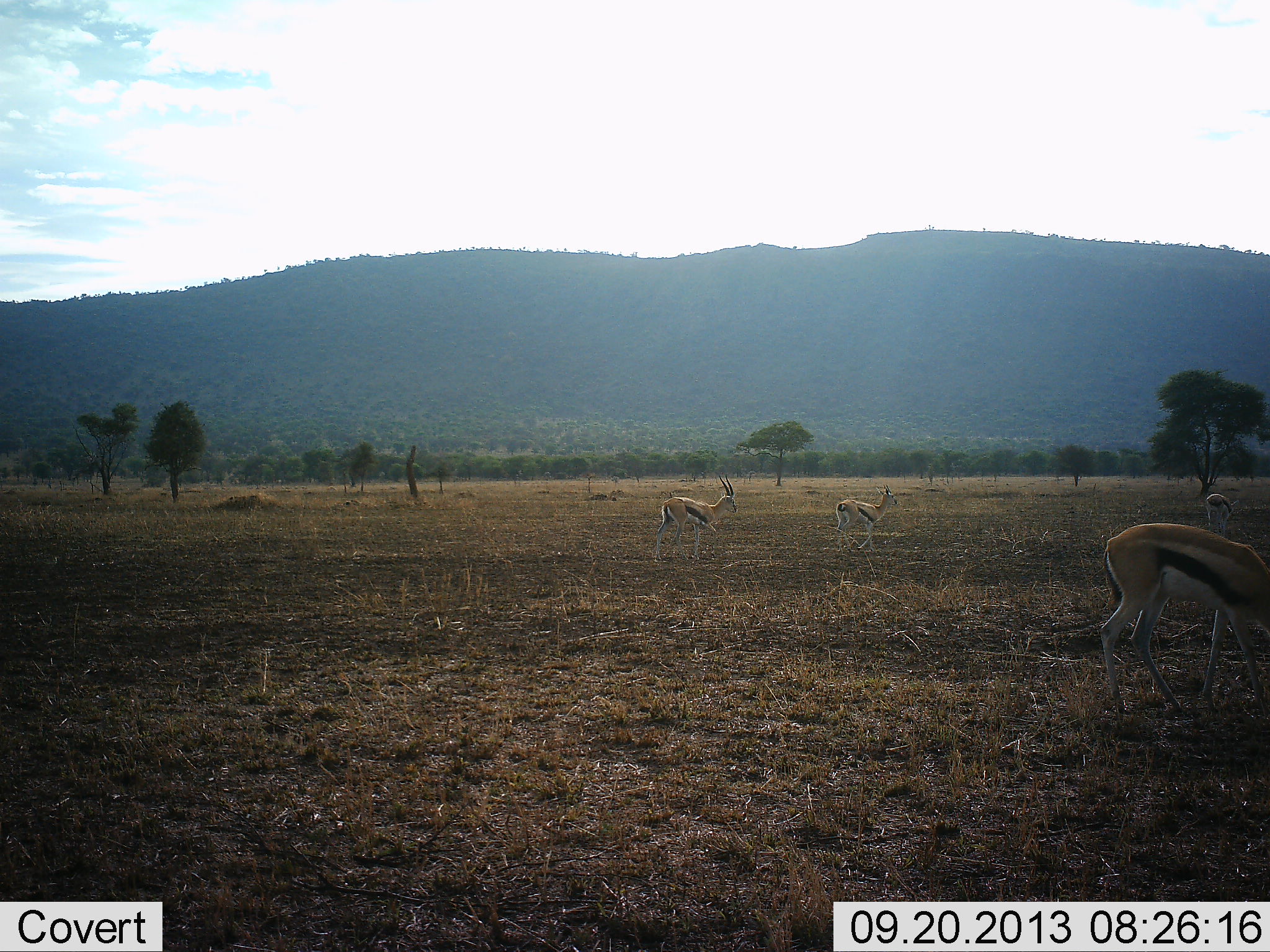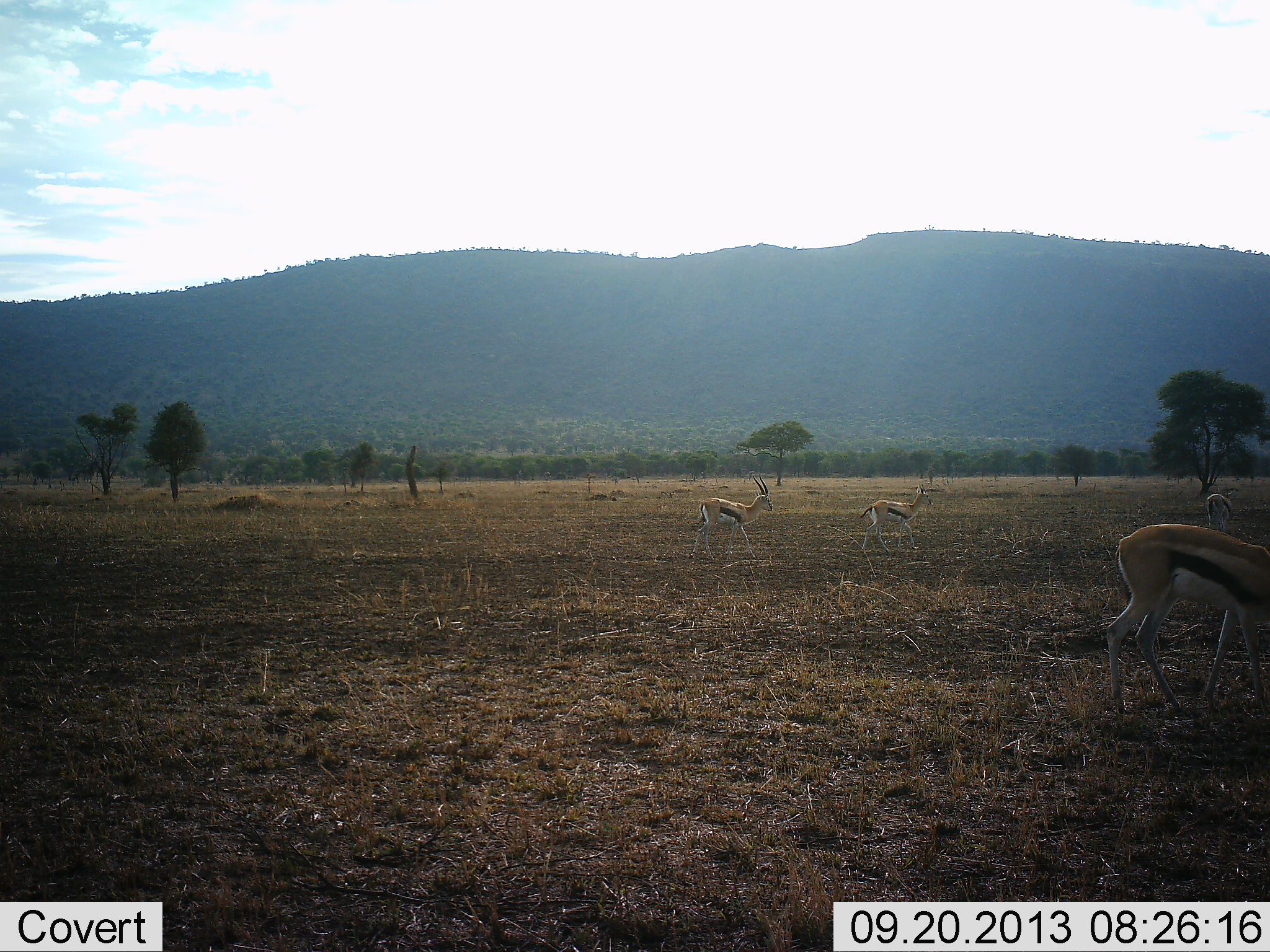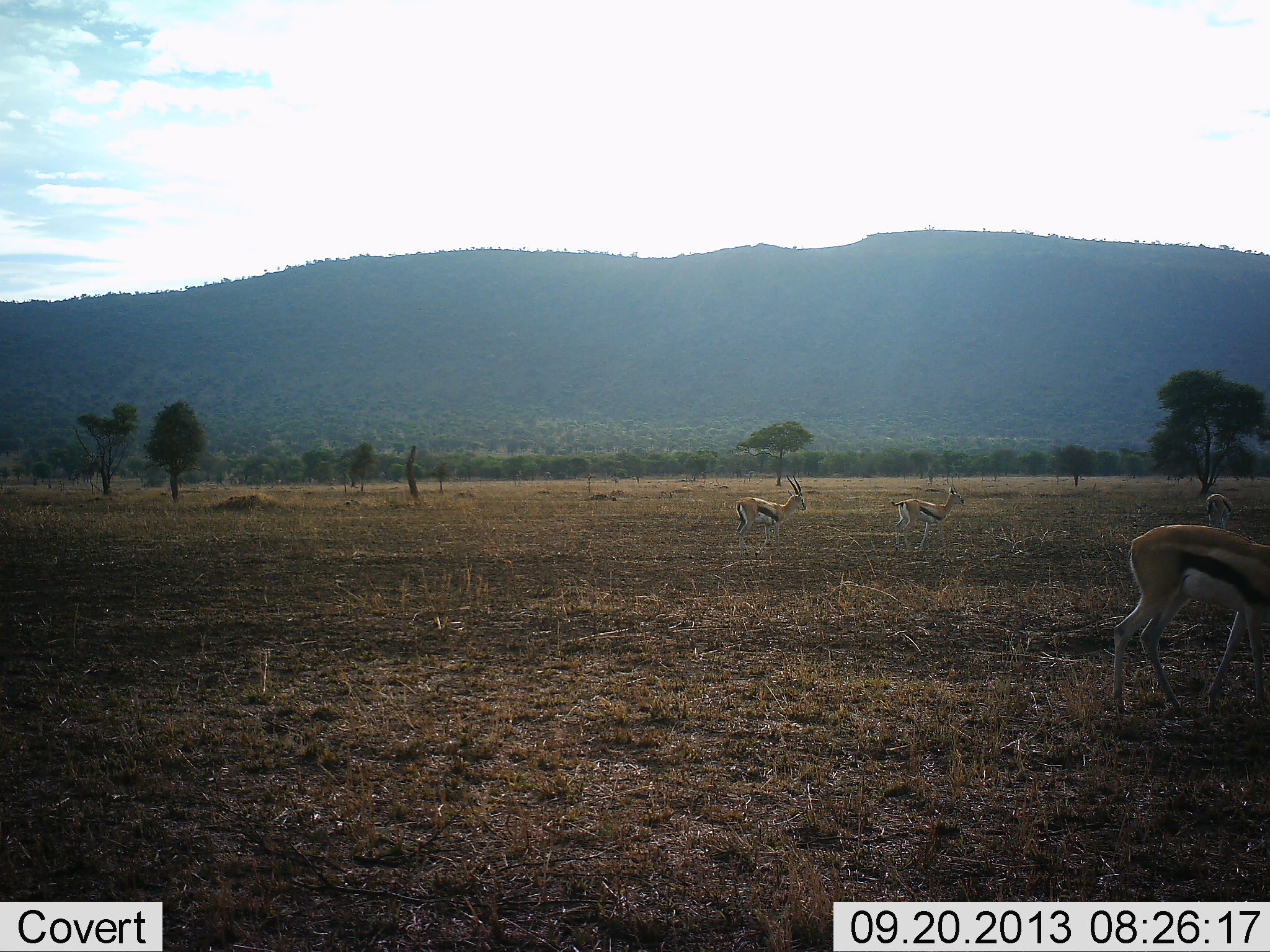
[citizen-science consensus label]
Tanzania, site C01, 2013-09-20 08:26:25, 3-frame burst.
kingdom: Animalia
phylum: Chordata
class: Mammalia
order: Artiodactyla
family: Bovidae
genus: Eudorcas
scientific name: Eudorcas thomsonii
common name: thomson's gazelle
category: gazellethomsons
Gazellethomsons (thomson's gazelle) (Eudorcas thomsonii), count 4. Behavior (volunteer vote fractions): standing 29%, resting 0%, moving 92%, interacting 0%. Young present (vote fraction): 0%. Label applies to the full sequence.